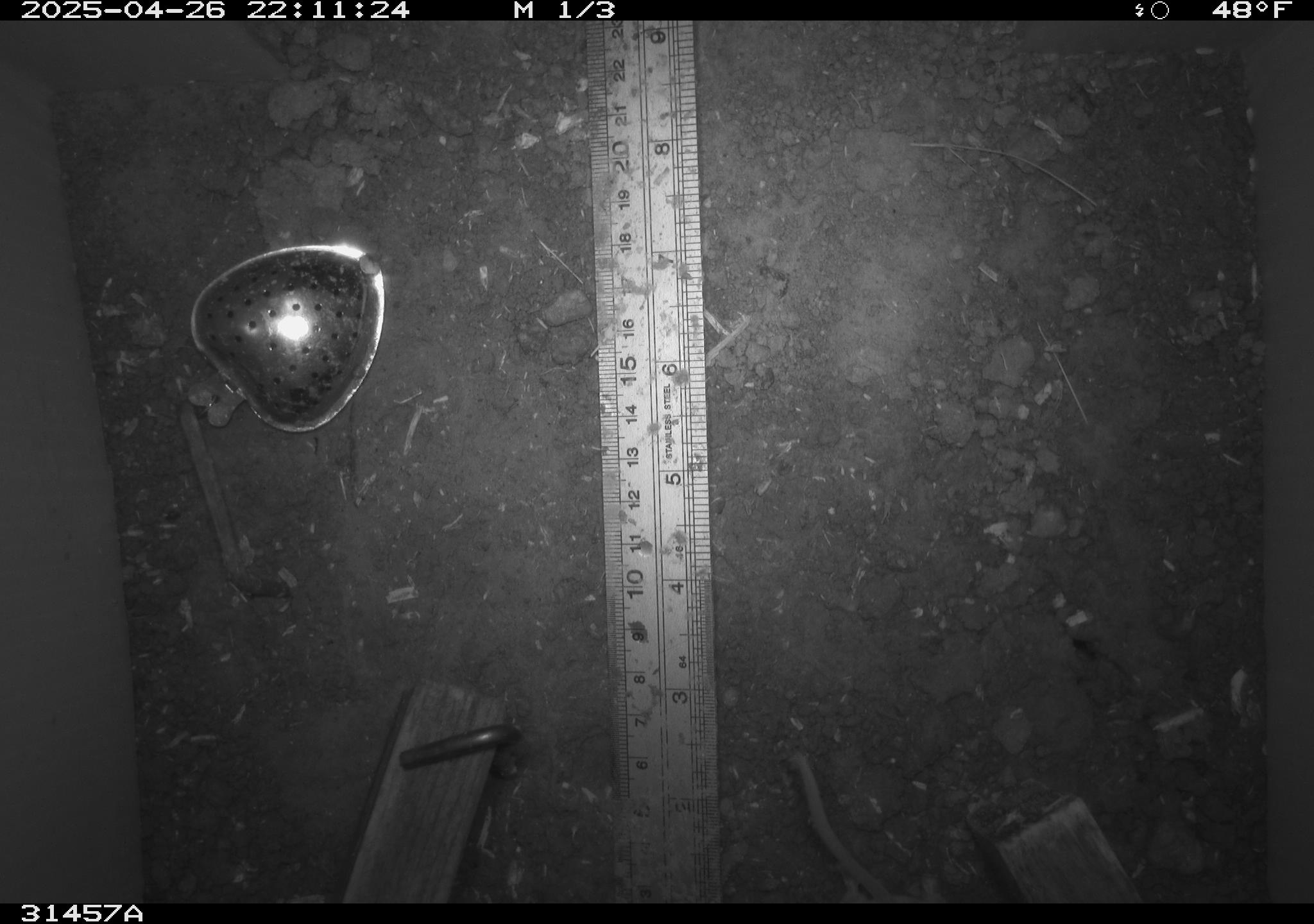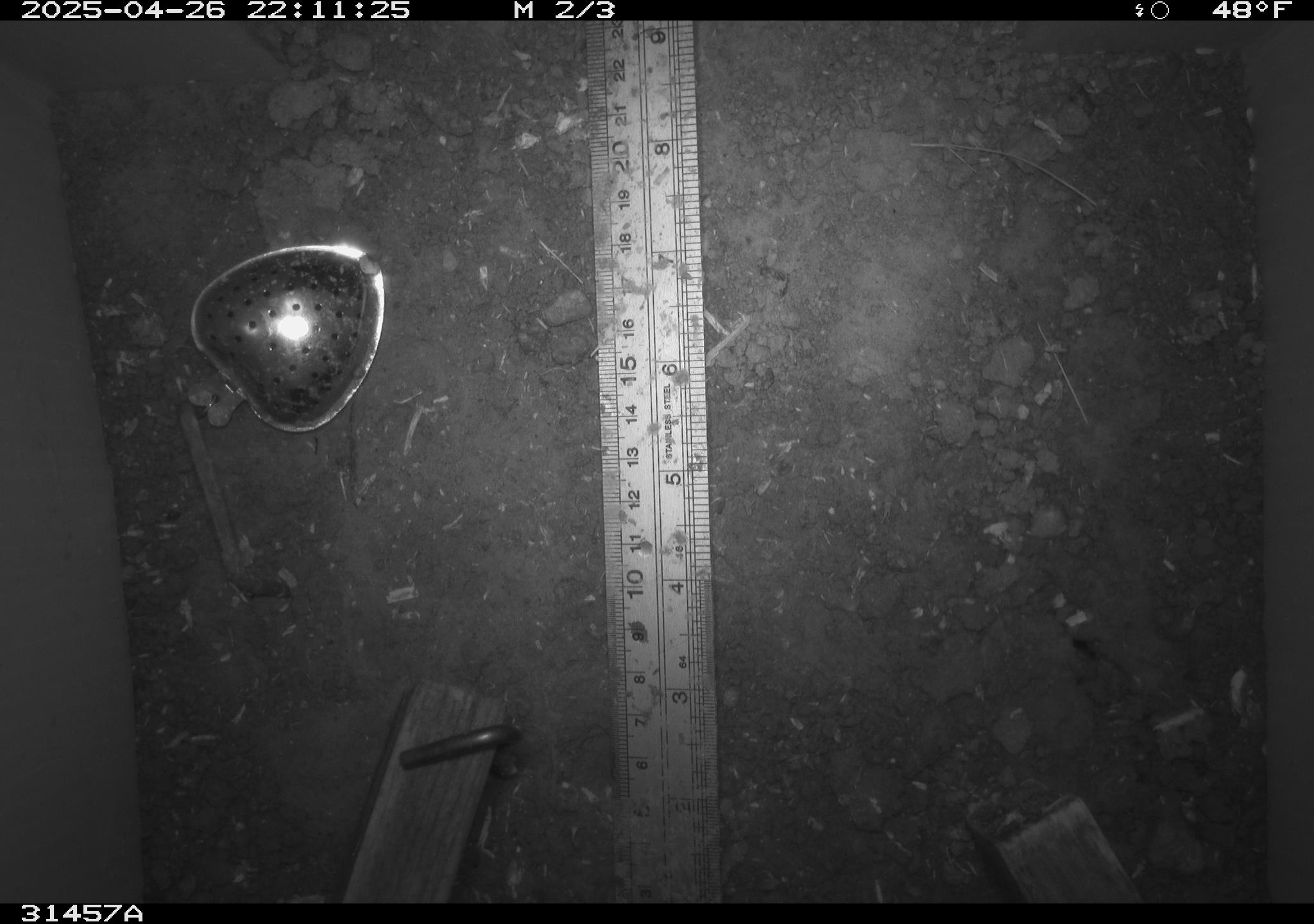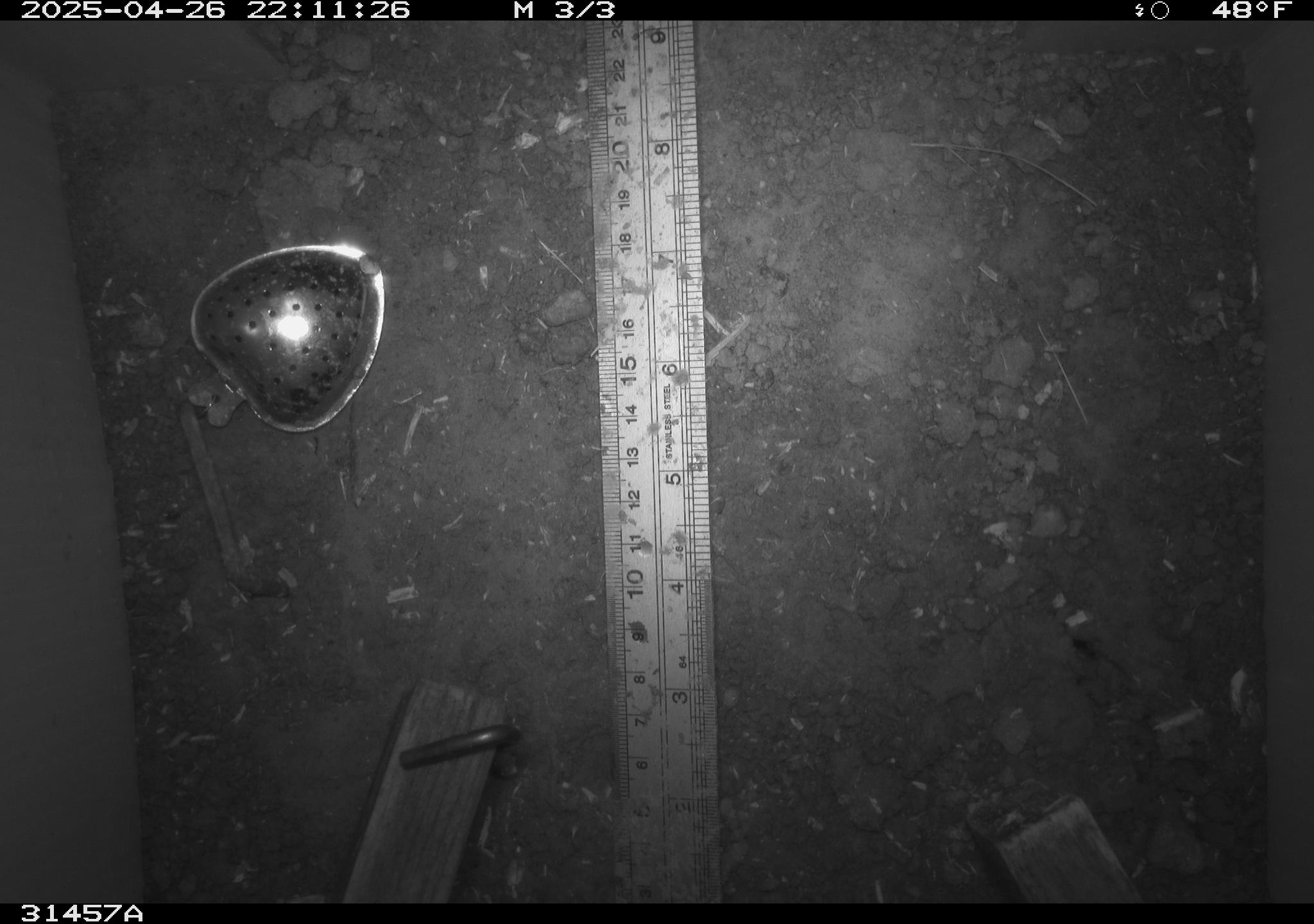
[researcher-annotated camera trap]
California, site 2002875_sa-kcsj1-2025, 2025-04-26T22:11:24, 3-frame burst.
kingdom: Animalia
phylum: Chordata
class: Mammalia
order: Rodentia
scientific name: Rodentia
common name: rodent